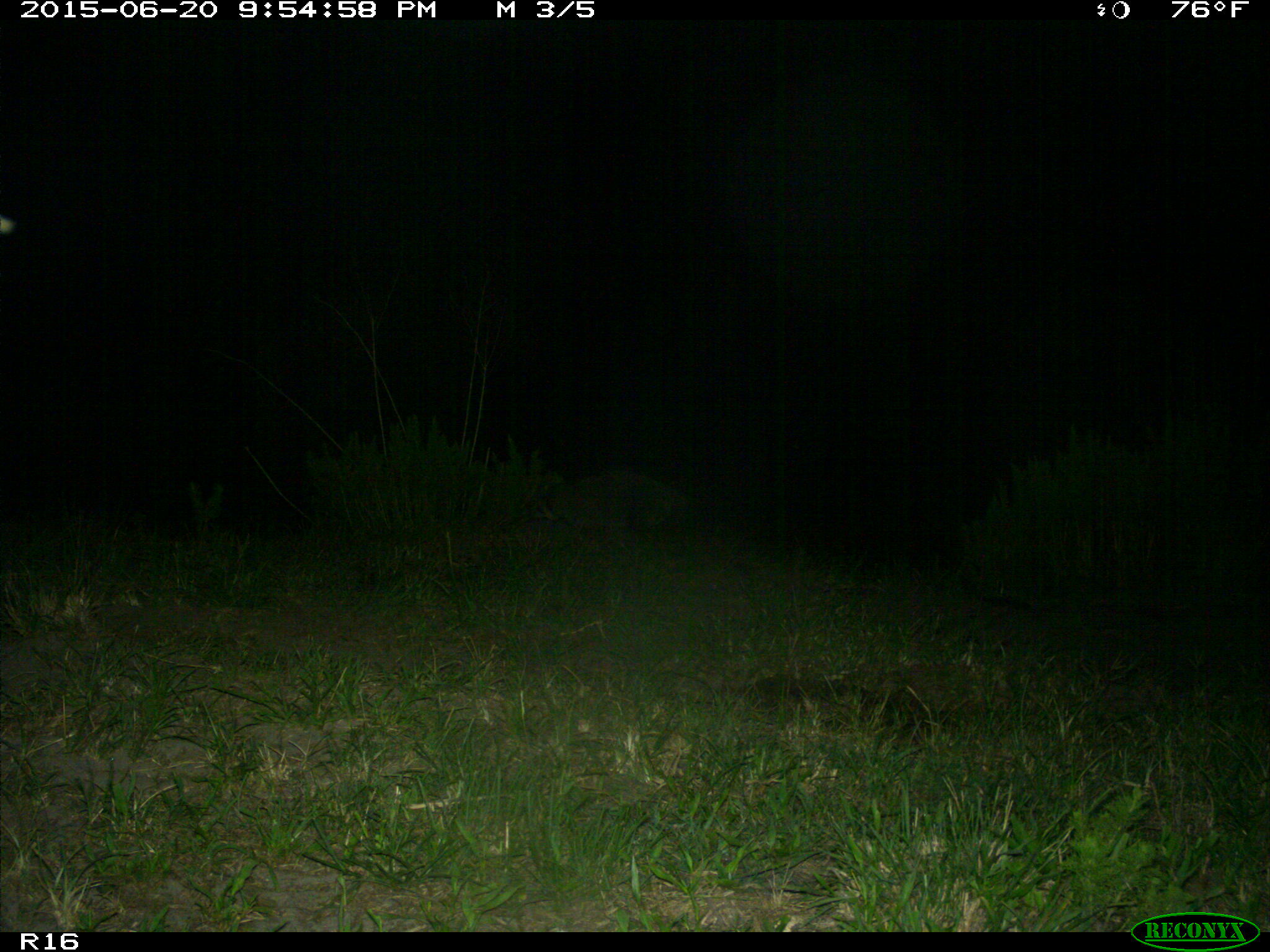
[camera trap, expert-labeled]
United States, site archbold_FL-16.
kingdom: Animalia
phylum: Chordata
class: Mammalia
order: Carnivora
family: Procyonidae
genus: Procyon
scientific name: Procyon lotor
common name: common raccoon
Procyon lotor (common raccoon).